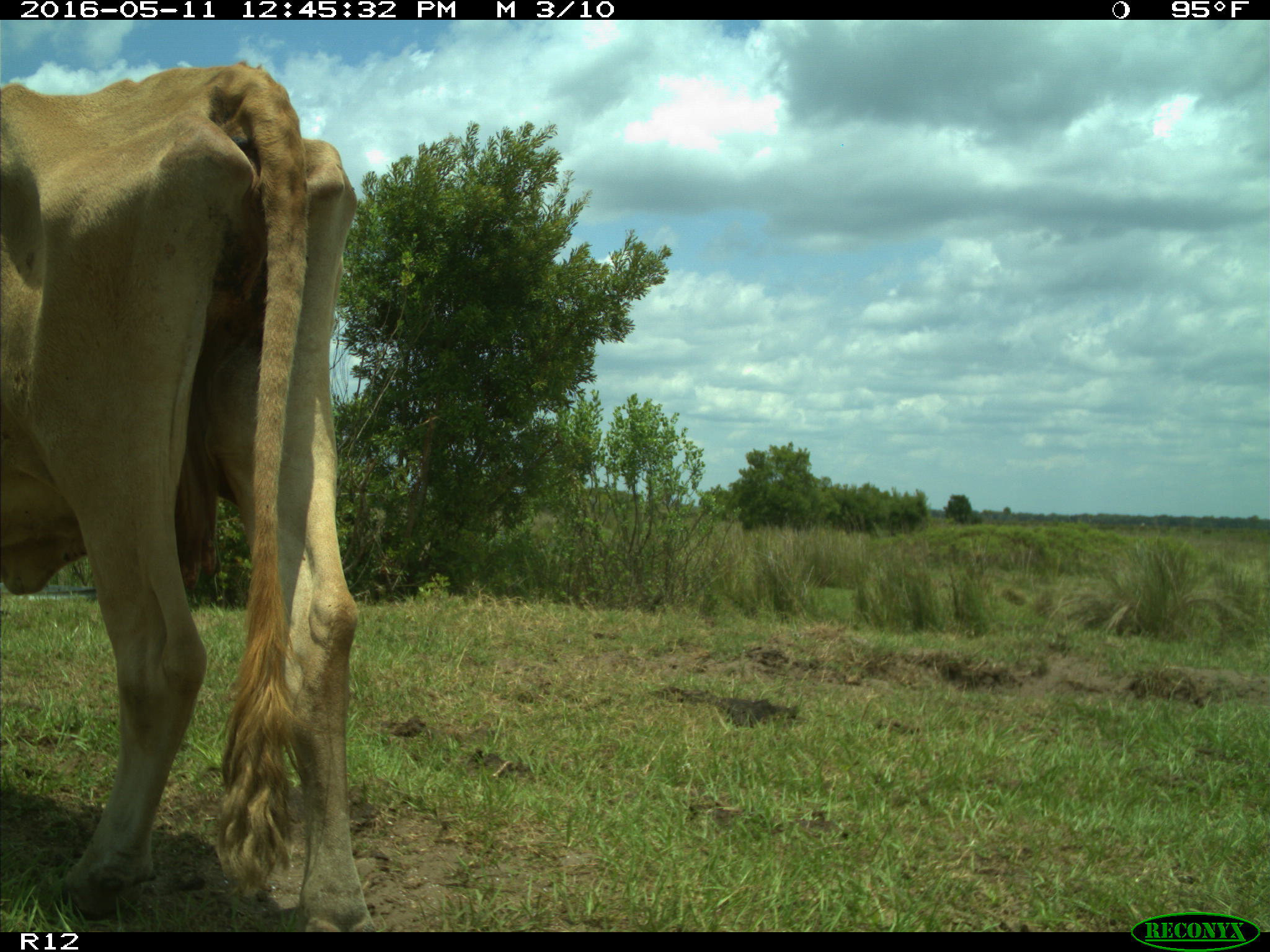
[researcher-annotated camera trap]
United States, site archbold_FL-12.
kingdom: Animalia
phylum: Chordata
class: Mammalia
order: Artiodactyla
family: Bovidae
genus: Bos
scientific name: Bos taurus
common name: domestic cow